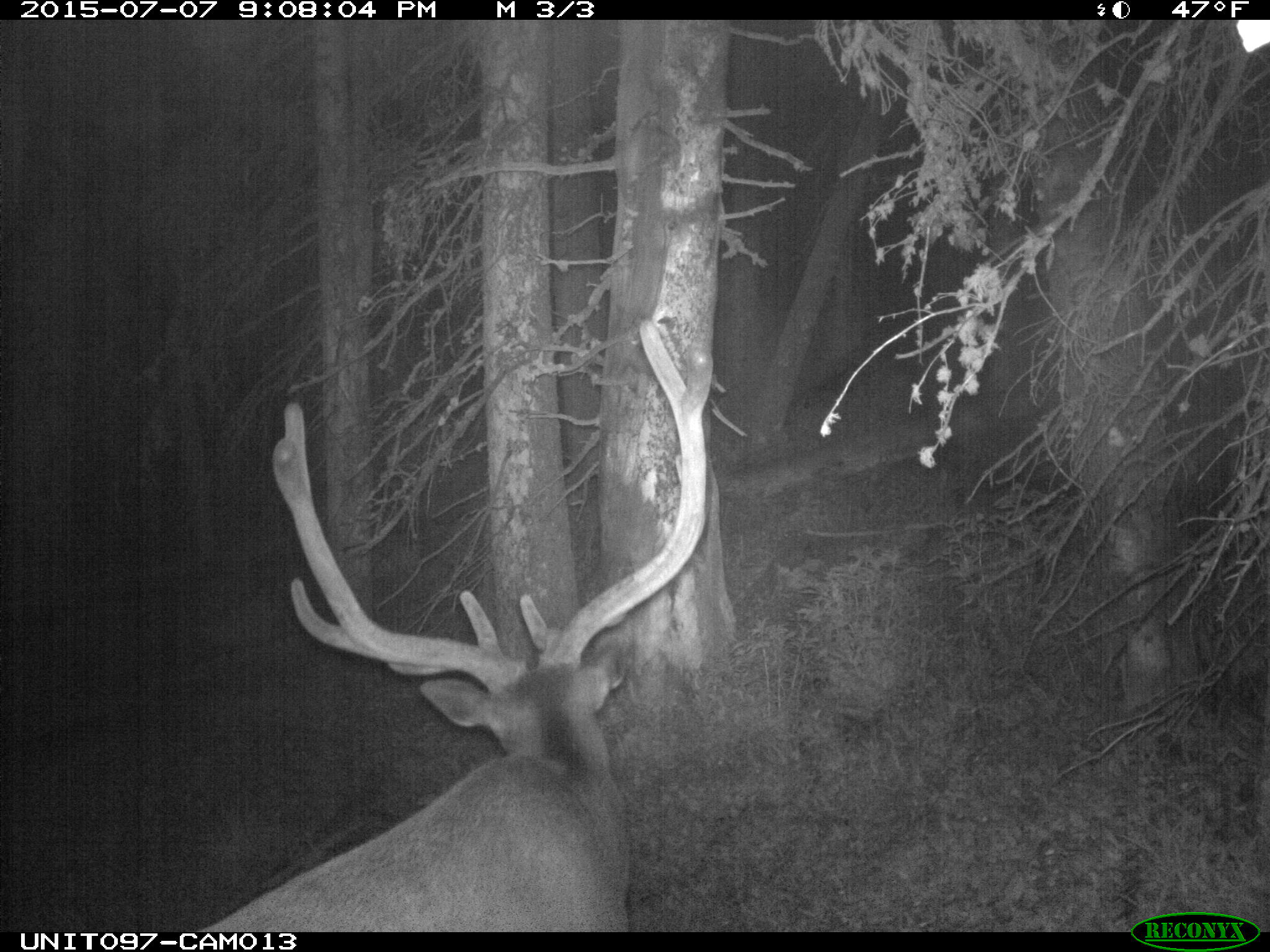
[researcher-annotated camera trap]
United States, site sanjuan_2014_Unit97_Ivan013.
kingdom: Animalia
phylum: Chordata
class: Mammalia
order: Artiodactyla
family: Cervidae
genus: Cervus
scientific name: Cervus elaphus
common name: red deer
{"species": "Cervus elaphus (red deer)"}